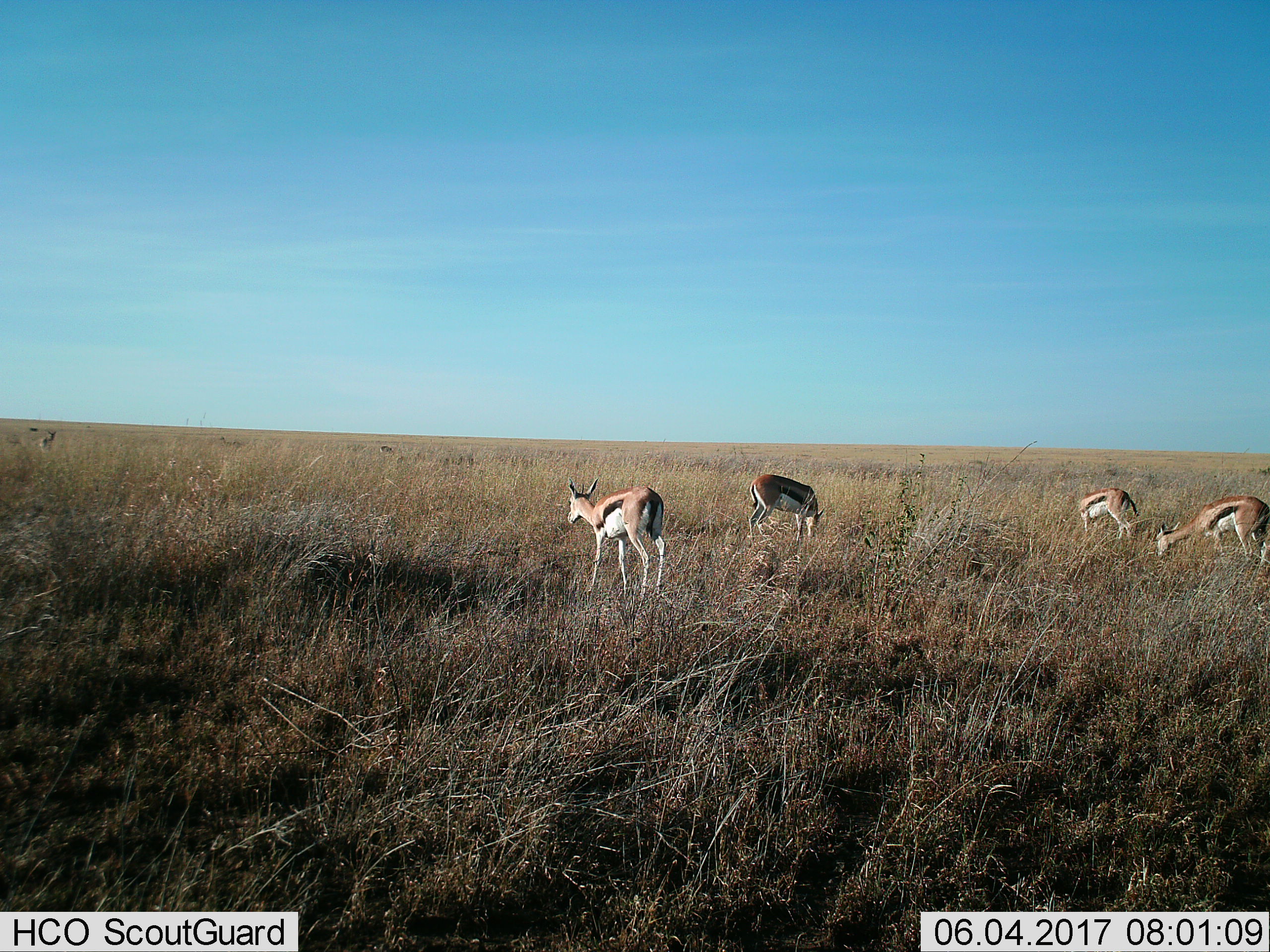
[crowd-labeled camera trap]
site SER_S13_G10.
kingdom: Animalia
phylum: Chordata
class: Mammalia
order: Artiodactyla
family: Bovidae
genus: Eudorcas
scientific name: Eudorcas thomsonii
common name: thomson's gazelle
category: gazellethomsons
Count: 4.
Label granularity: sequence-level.